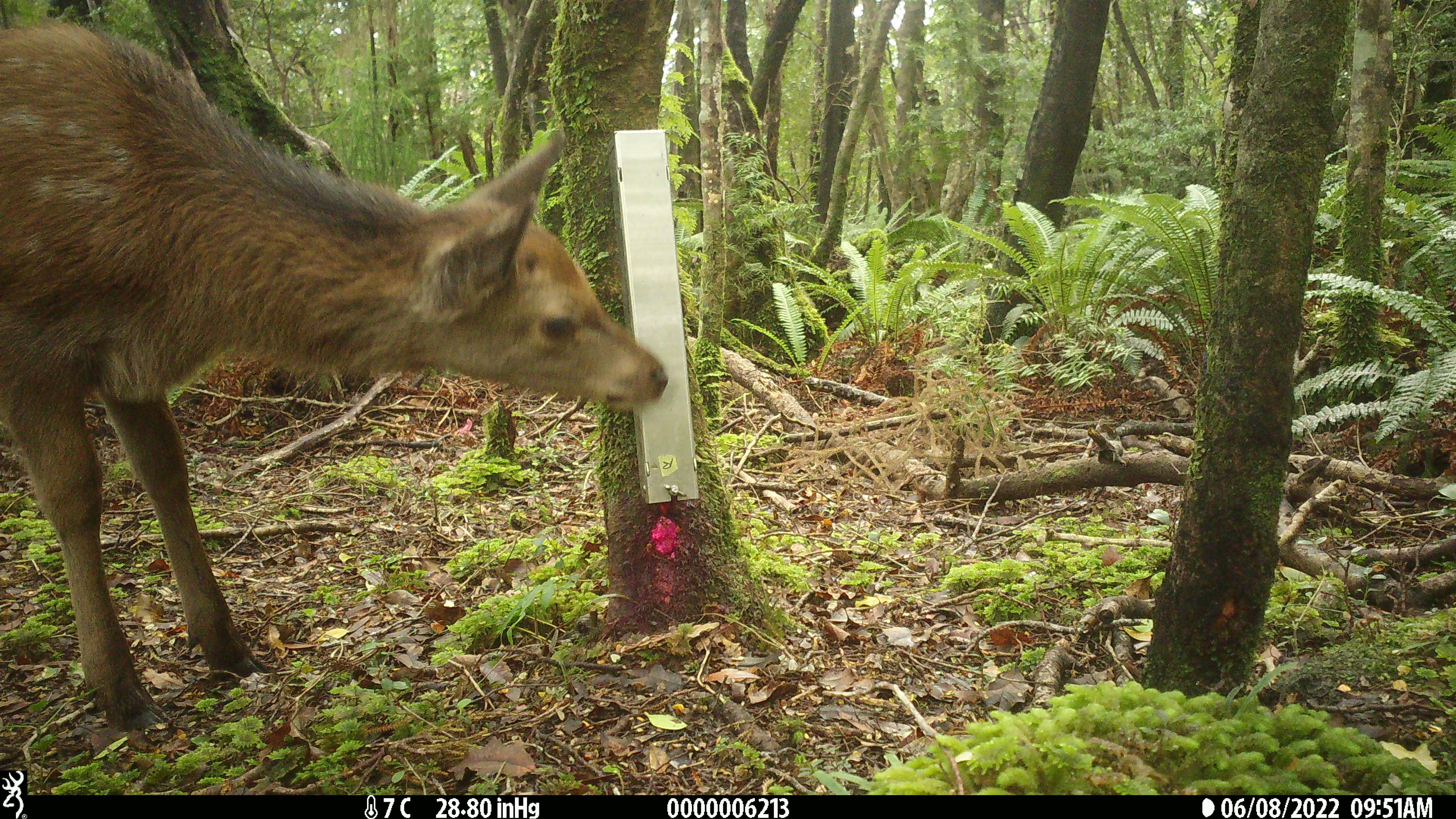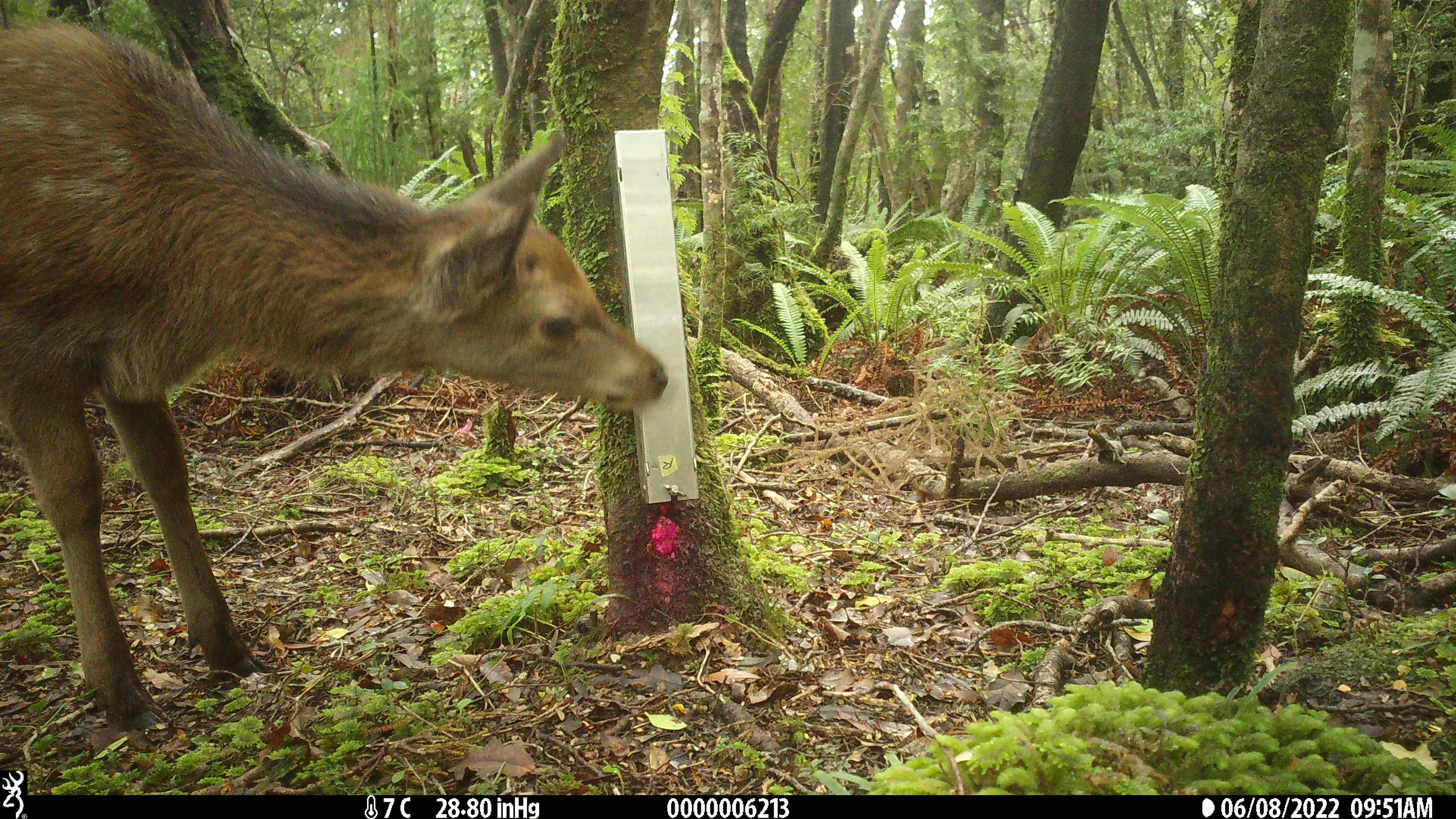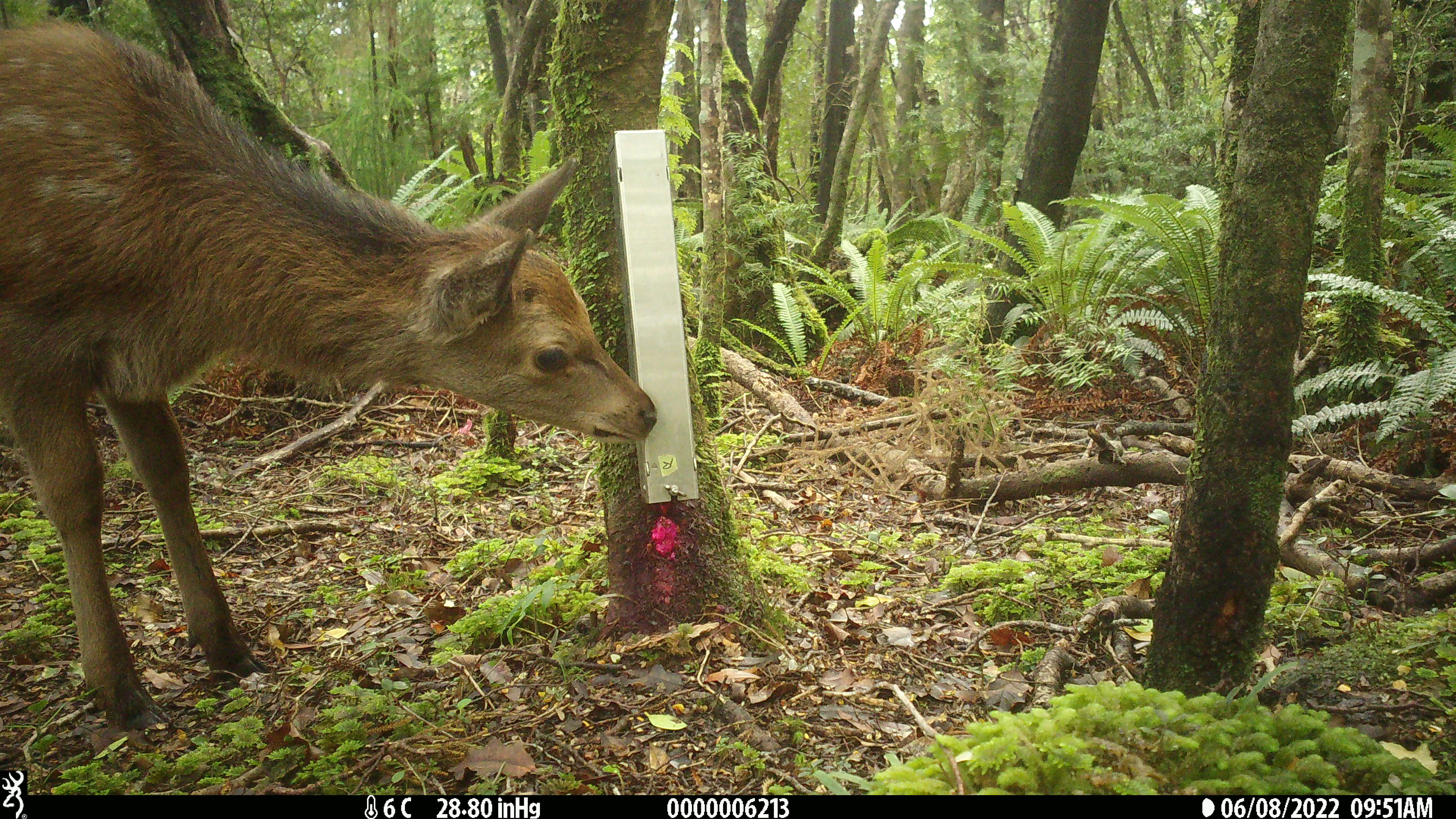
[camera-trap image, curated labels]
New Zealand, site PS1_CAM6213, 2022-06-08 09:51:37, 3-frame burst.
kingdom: Animalia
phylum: Chordata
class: Mammalia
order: Artiodactyla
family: Cervidae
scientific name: Cervidae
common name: deer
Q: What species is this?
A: Deer (Cervidae).